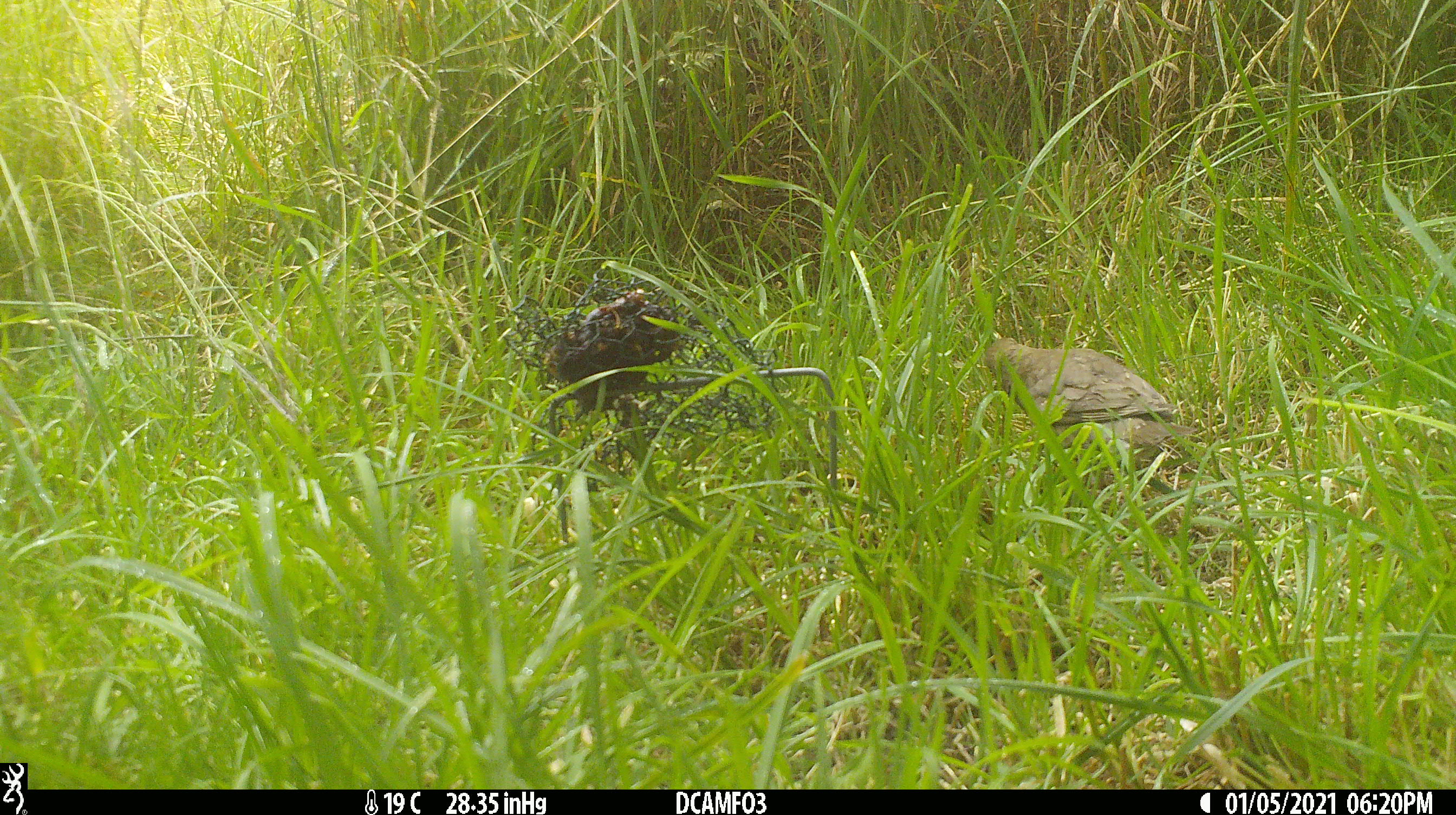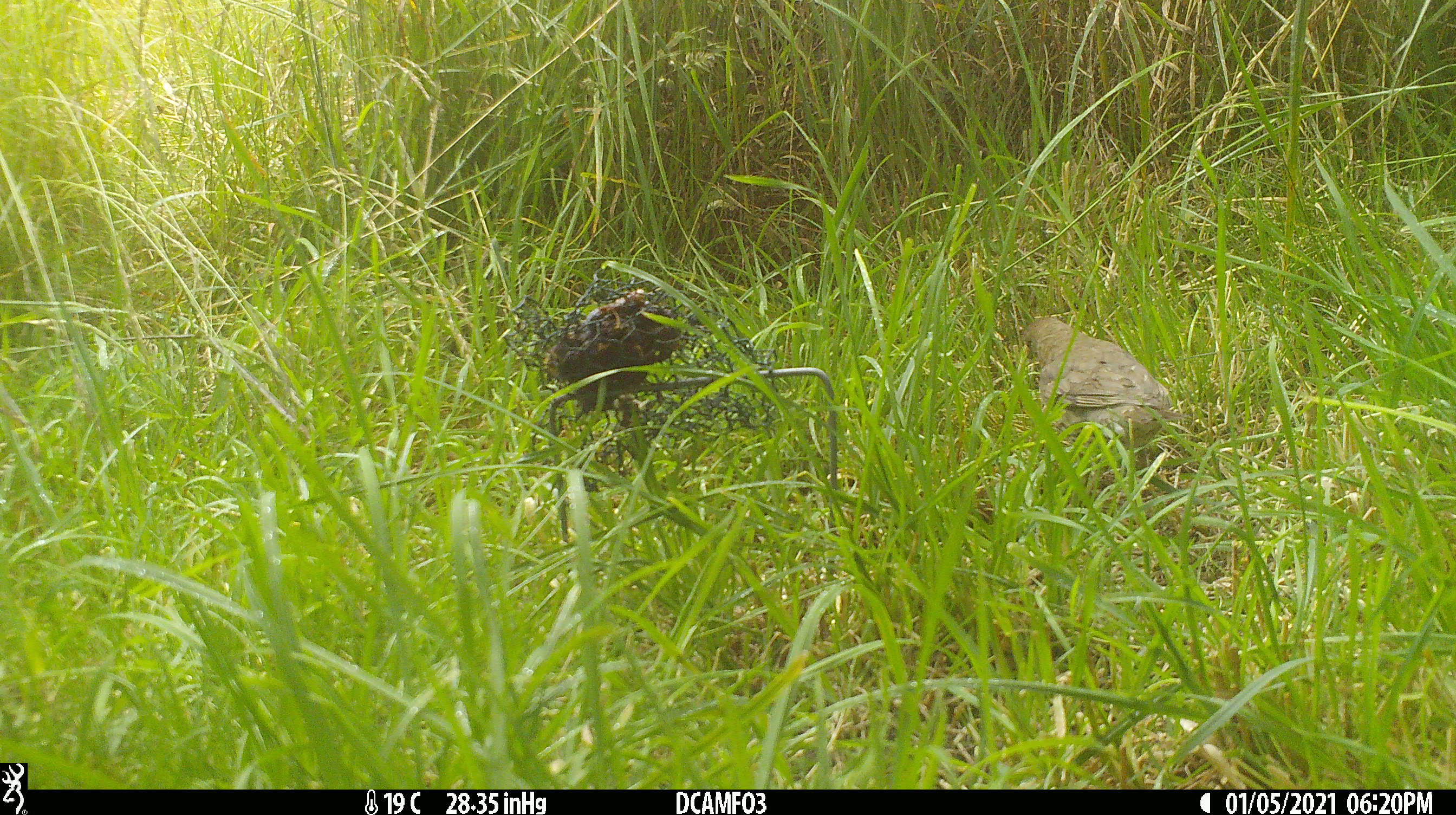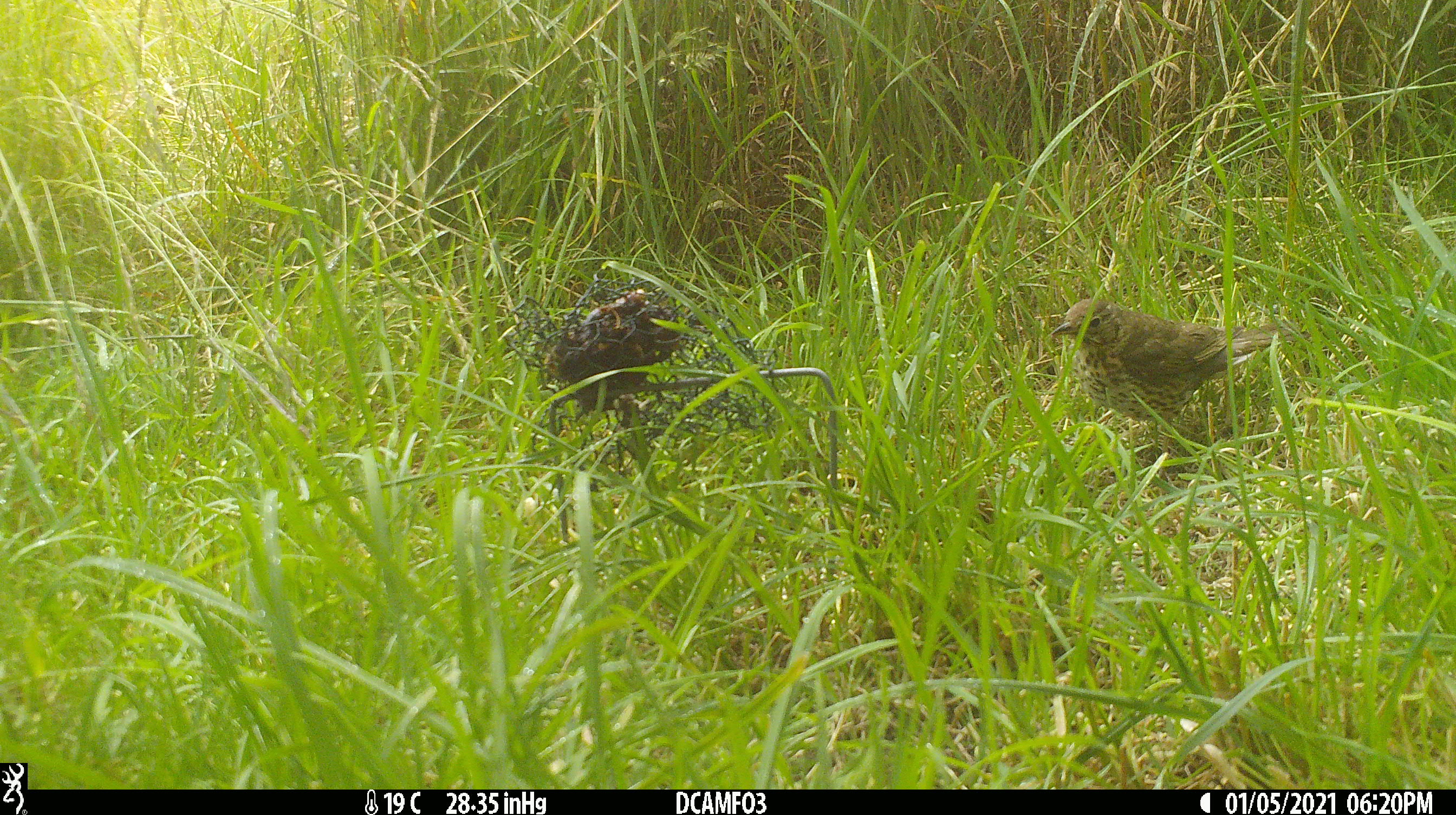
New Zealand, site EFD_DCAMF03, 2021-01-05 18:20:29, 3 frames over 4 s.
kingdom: Animalia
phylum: Chordata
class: Aves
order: Passeriformes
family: Turdidae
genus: Turdus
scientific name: Turdus philomelos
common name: song thrush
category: thrush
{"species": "thrush (song thrush) (Turdus philomelos)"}